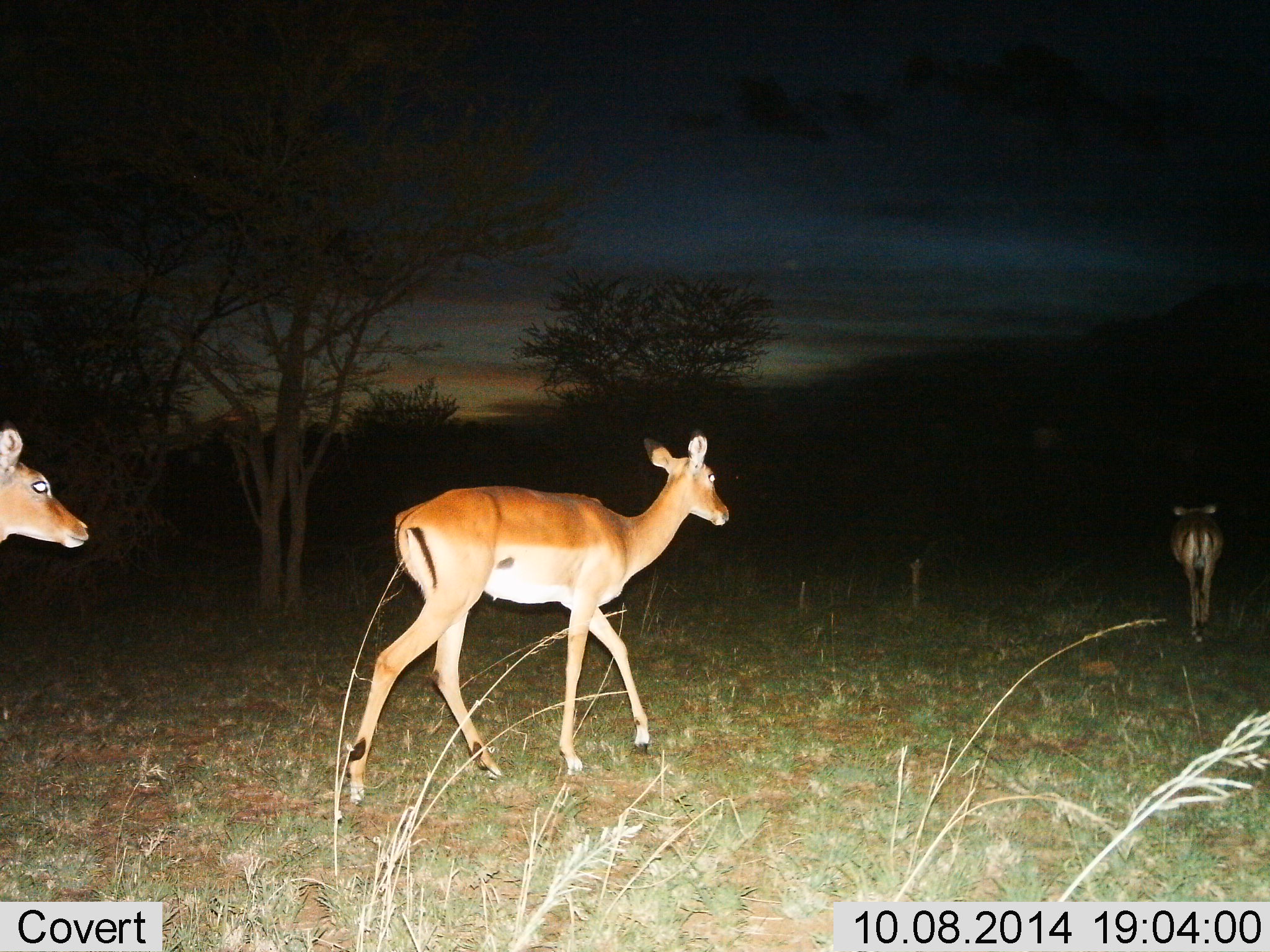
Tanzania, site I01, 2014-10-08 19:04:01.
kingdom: Animalia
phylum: Chordata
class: Mammalia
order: Artiodactyla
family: Bovidae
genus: Aepyceros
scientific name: Aepyceros melampus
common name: impala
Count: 3.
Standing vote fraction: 0%.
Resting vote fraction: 0%.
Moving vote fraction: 100%.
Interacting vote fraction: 0%.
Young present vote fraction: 0%.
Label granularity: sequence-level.